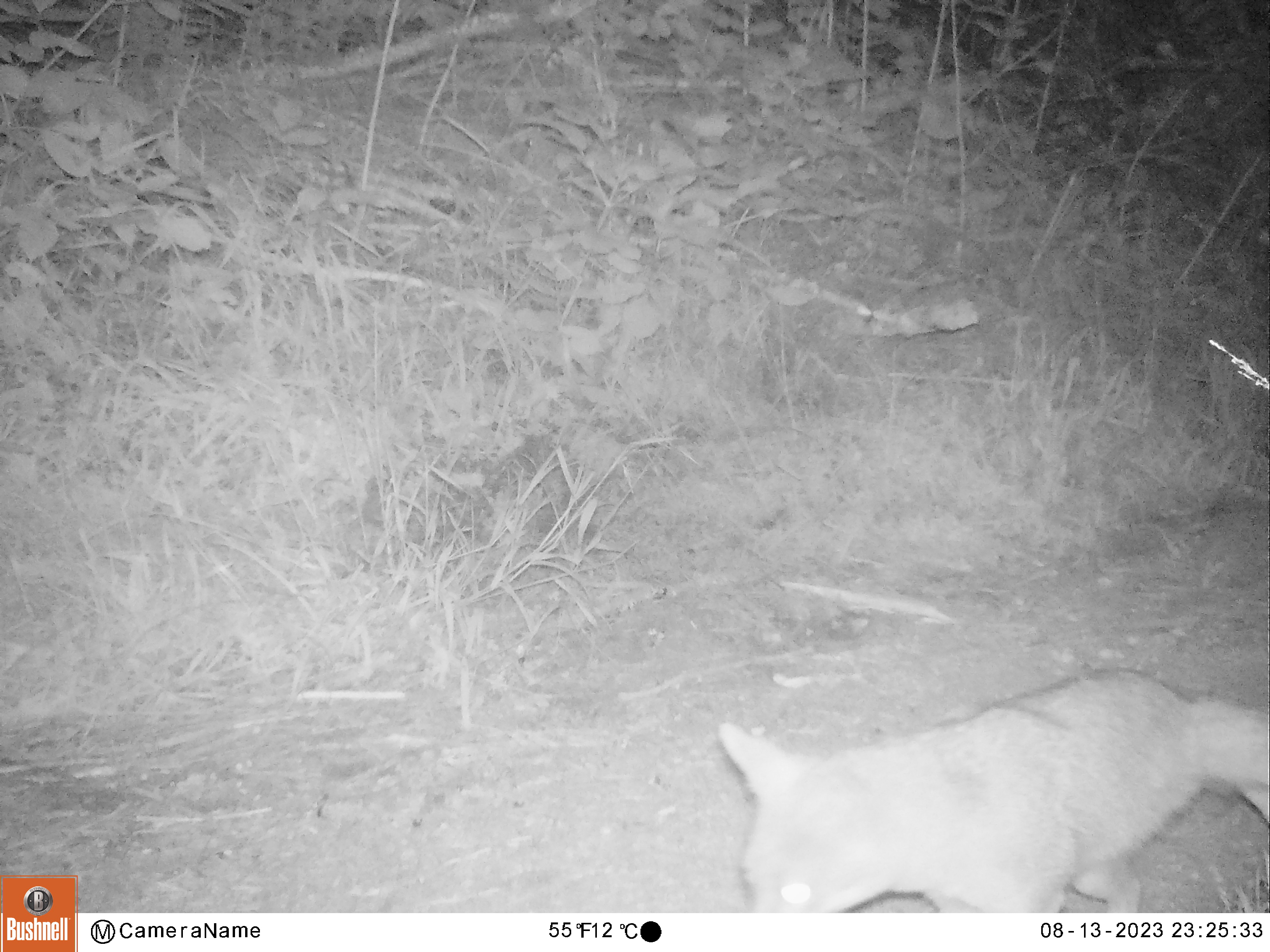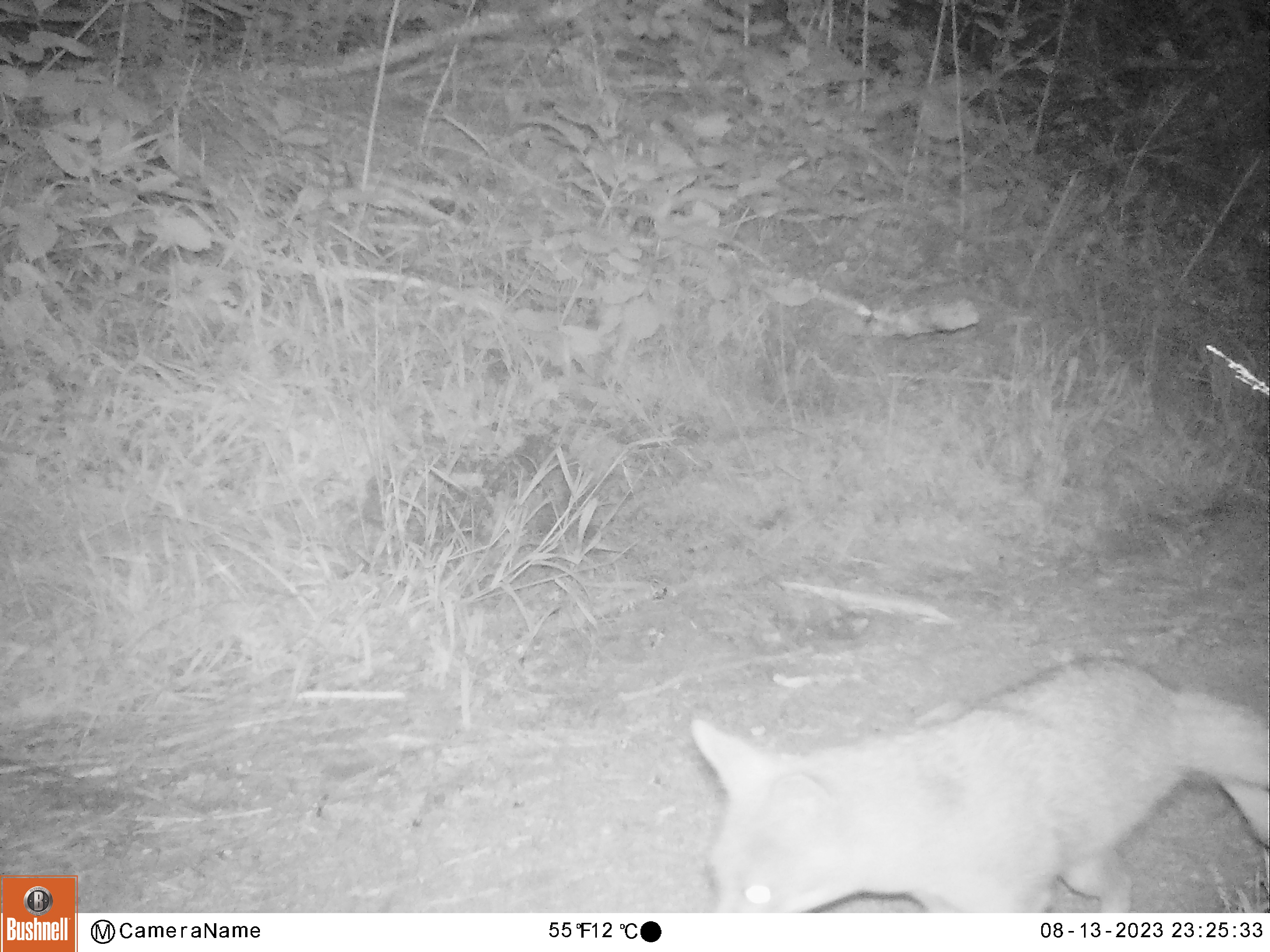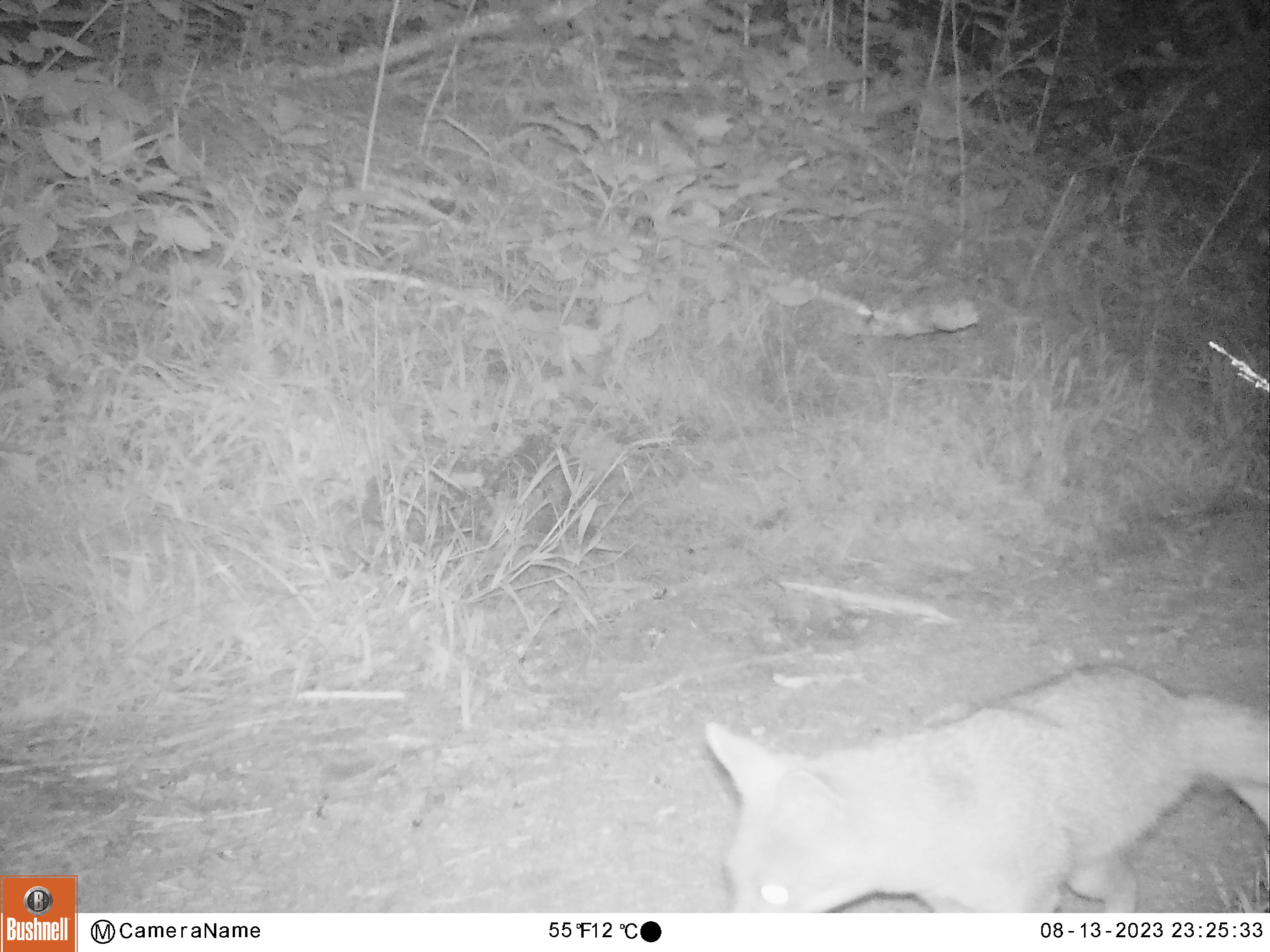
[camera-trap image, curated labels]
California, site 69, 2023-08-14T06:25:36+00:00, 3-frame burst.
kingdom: Animalia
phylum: Chordata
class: Mammalia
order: Carnivora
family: Canidae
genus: Urocyon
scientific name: Urocyon cinereoargenteus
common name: gray fox